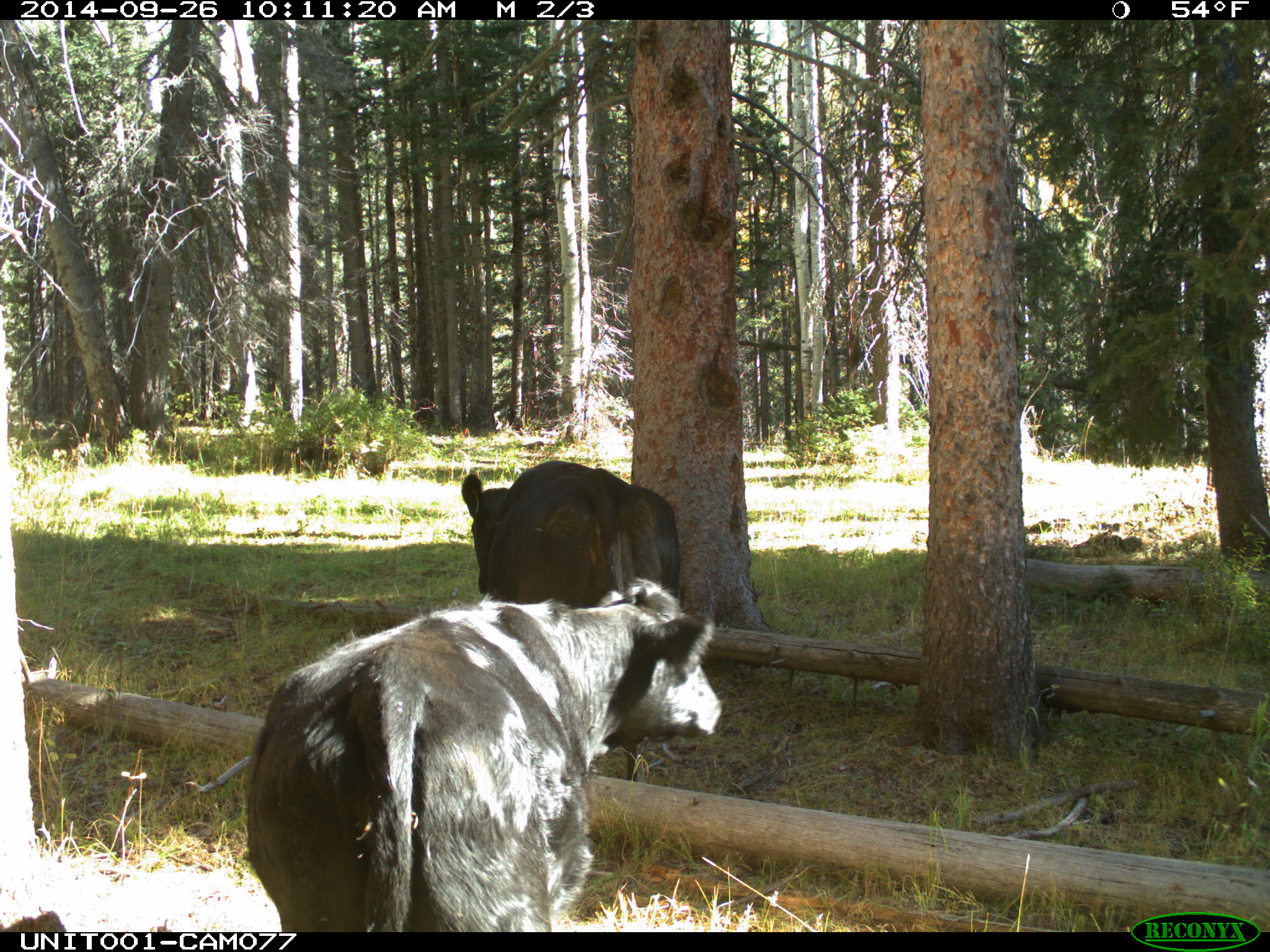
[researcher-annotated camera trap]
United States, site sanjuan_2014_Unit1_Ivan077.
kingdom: Animalia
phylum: Chordata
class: Mammalia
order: Artiodactyla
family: Bovidae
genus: Bos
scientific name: Bos taurus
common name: domestic cow